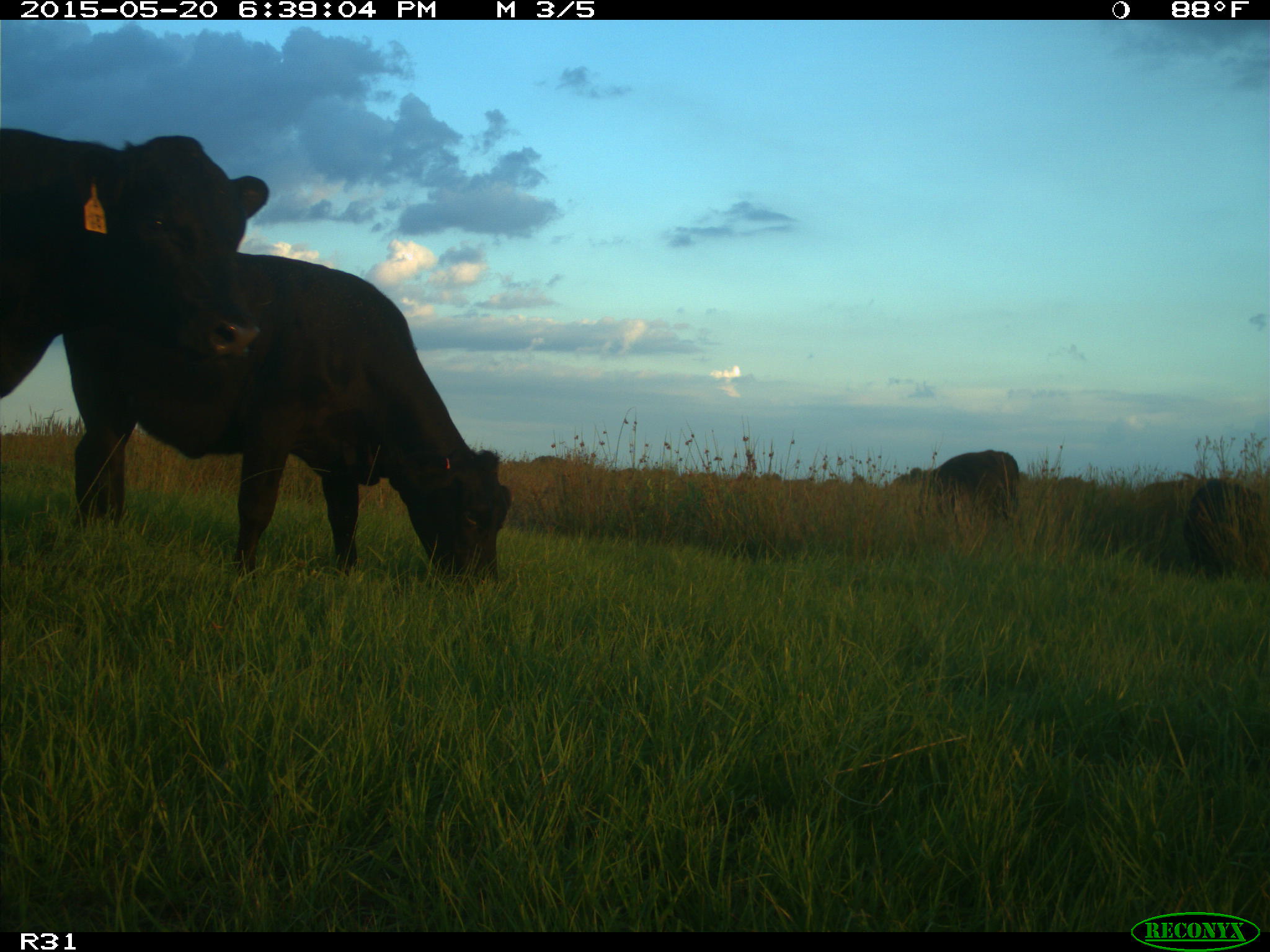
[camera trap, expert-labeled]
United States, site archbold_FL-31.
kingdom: Animalia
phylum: Chordata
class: Mammalia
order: Artiodactyla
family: Bovidae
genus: Bos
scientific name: Bos taurus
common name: domestic cow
Bos taurus (domestic cow).